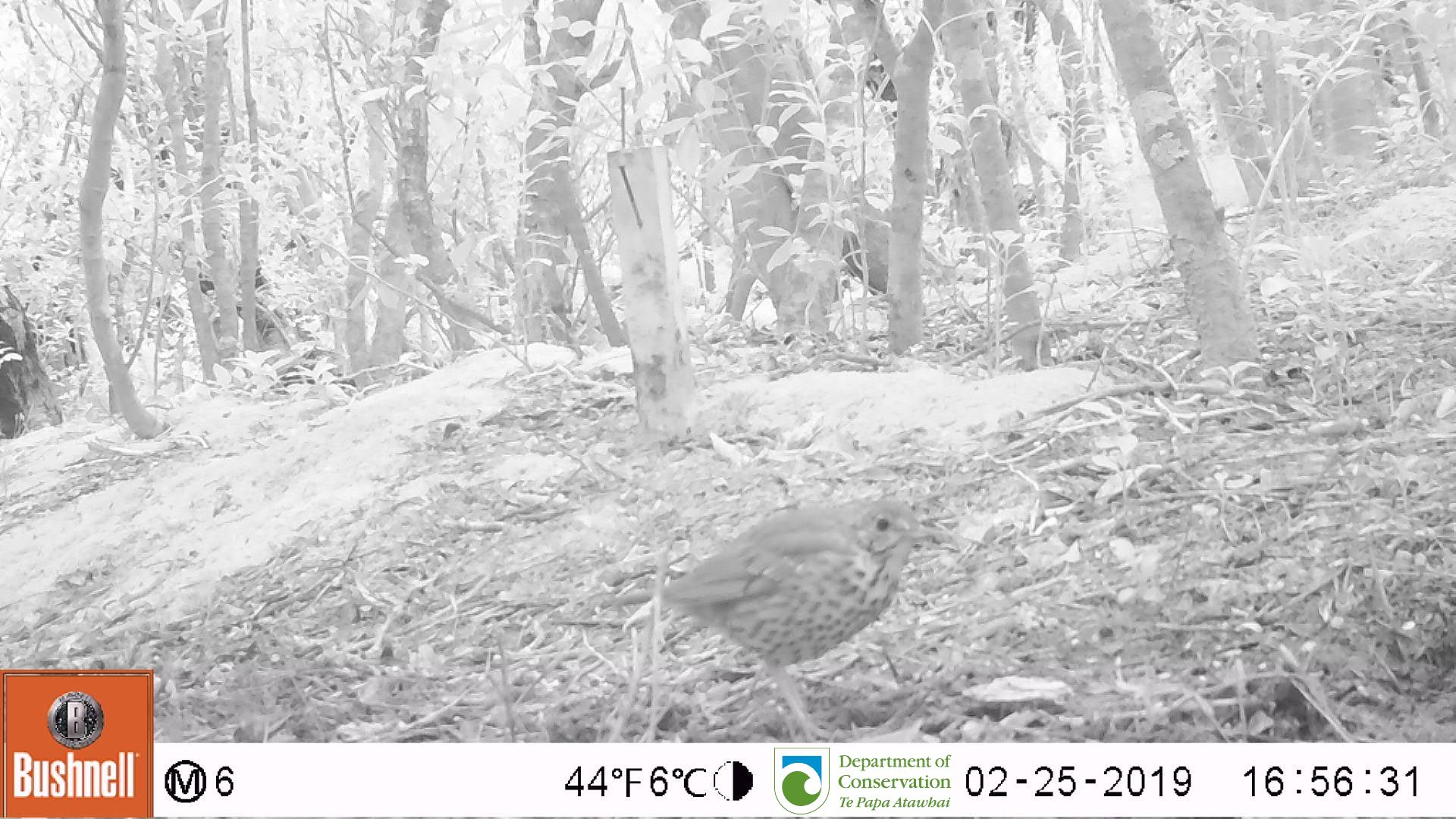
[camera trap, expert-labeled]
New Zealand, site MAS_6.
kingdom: Animalia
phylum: Chordata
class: Aves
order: Passeriformes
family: Turdidae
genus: Turdus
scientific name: Turdus philomelos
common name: song thrush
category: thrush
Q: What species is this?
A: Thrush (song thrush) (Turdus philomelos).